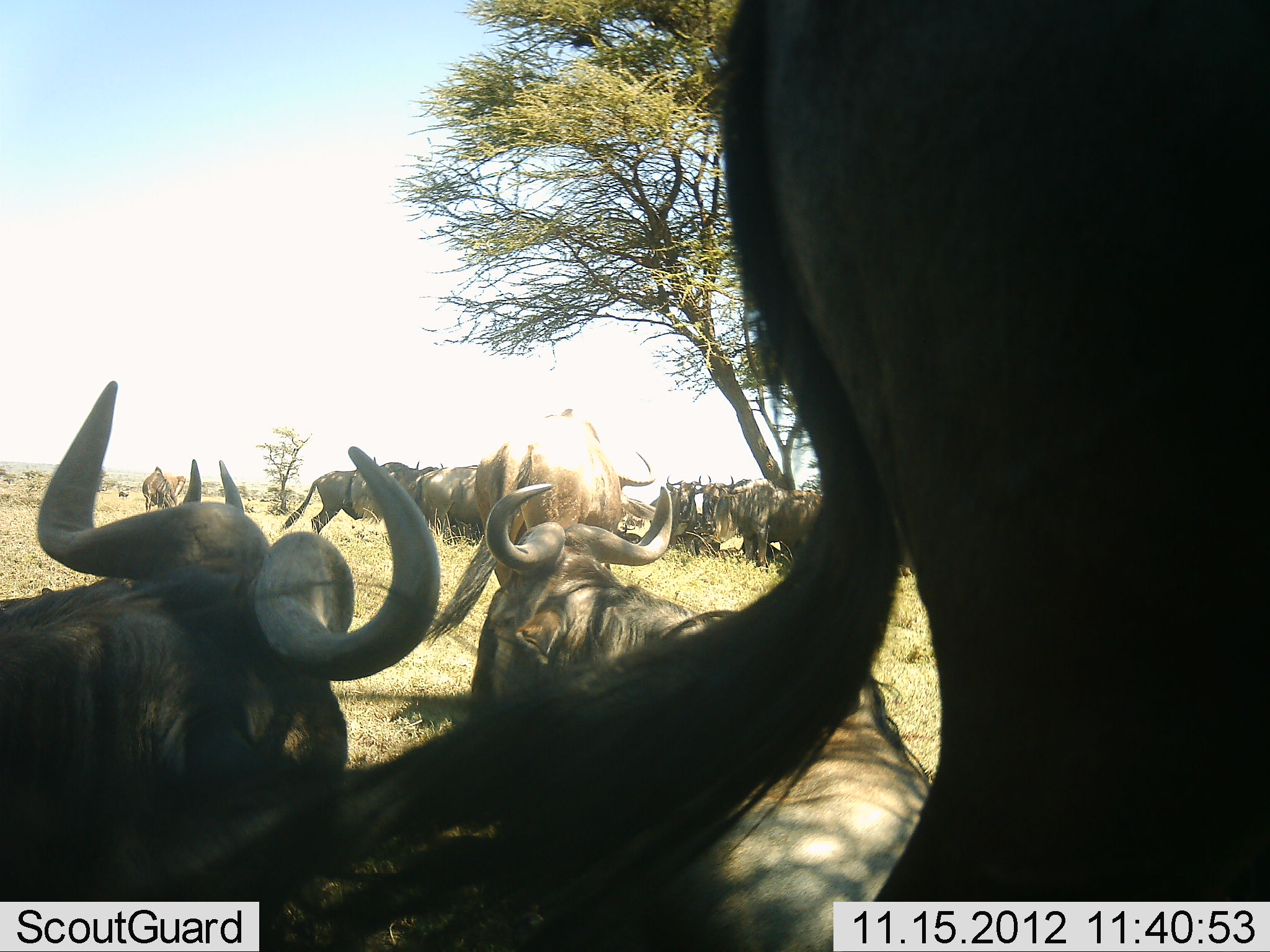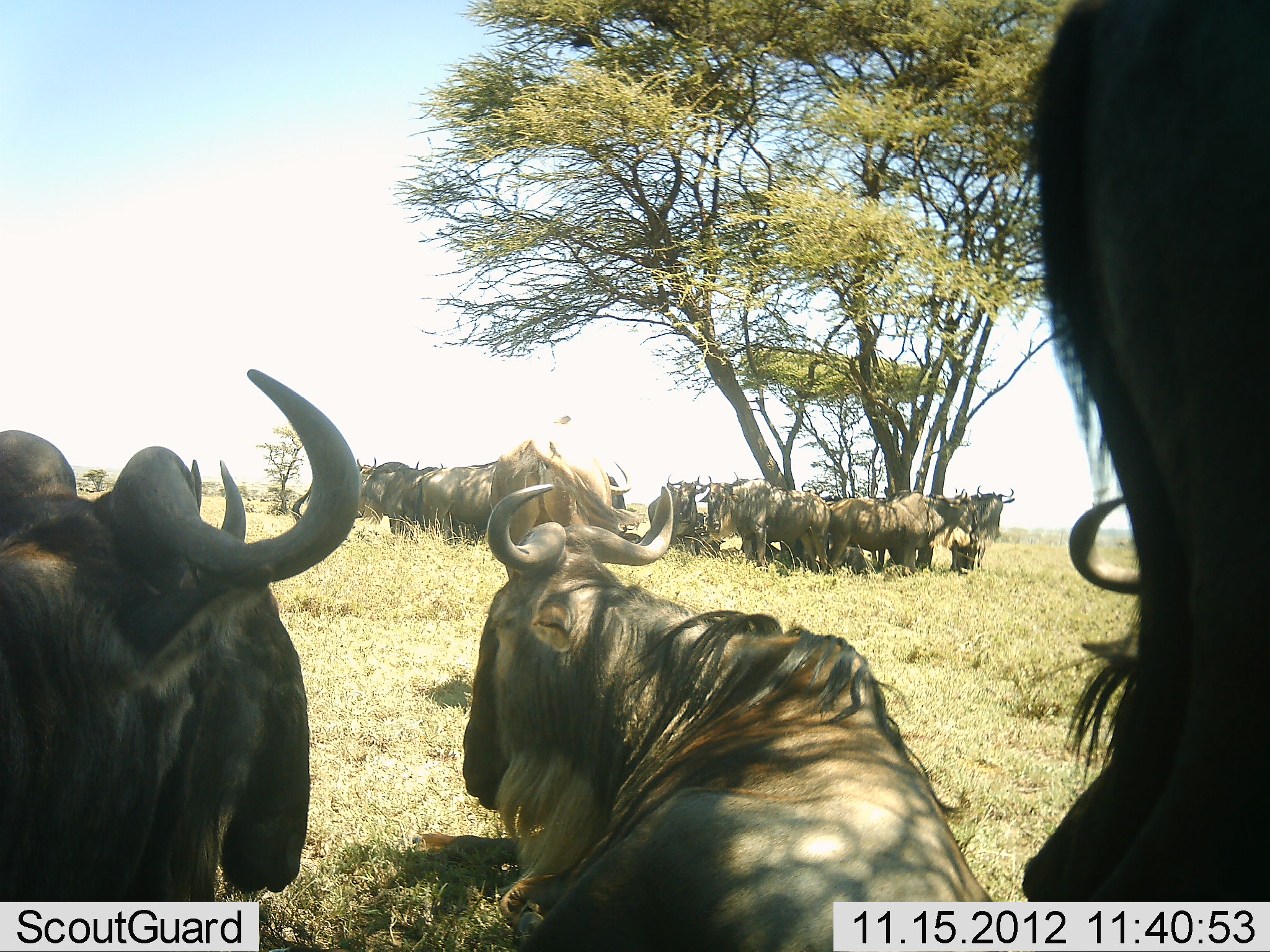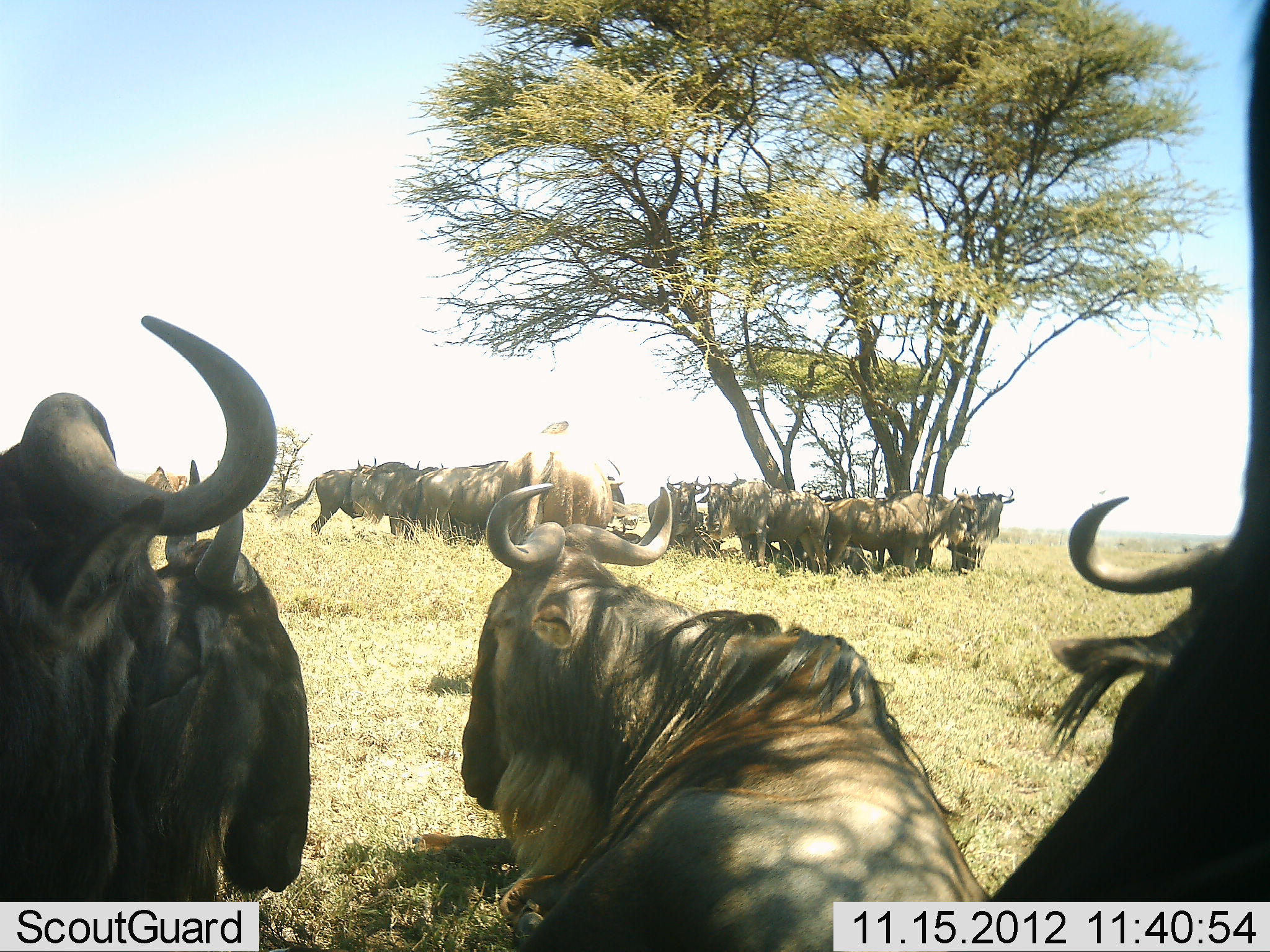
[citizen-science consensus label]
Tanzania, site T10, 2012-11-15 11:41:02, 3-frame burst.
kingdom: Animalia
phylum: Chordata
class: Mammalia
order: Artiodactyla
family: Bovidae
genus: Connochaetes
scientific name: Connochaetes taurinus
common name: blue wildebeest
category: wildebeest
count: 11-50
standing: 80%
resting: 100%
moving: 50%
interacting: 20%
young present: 0%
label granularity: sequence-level